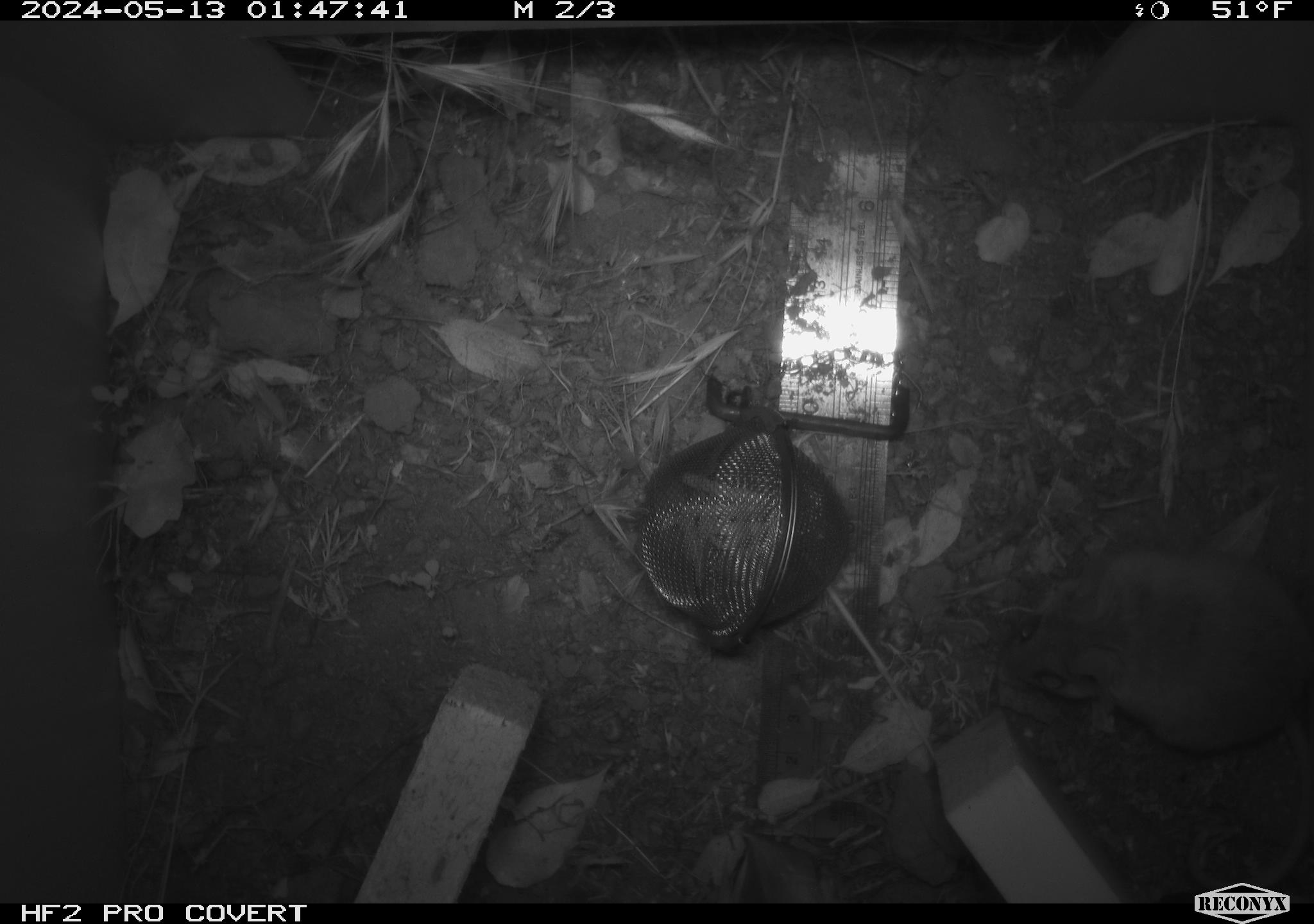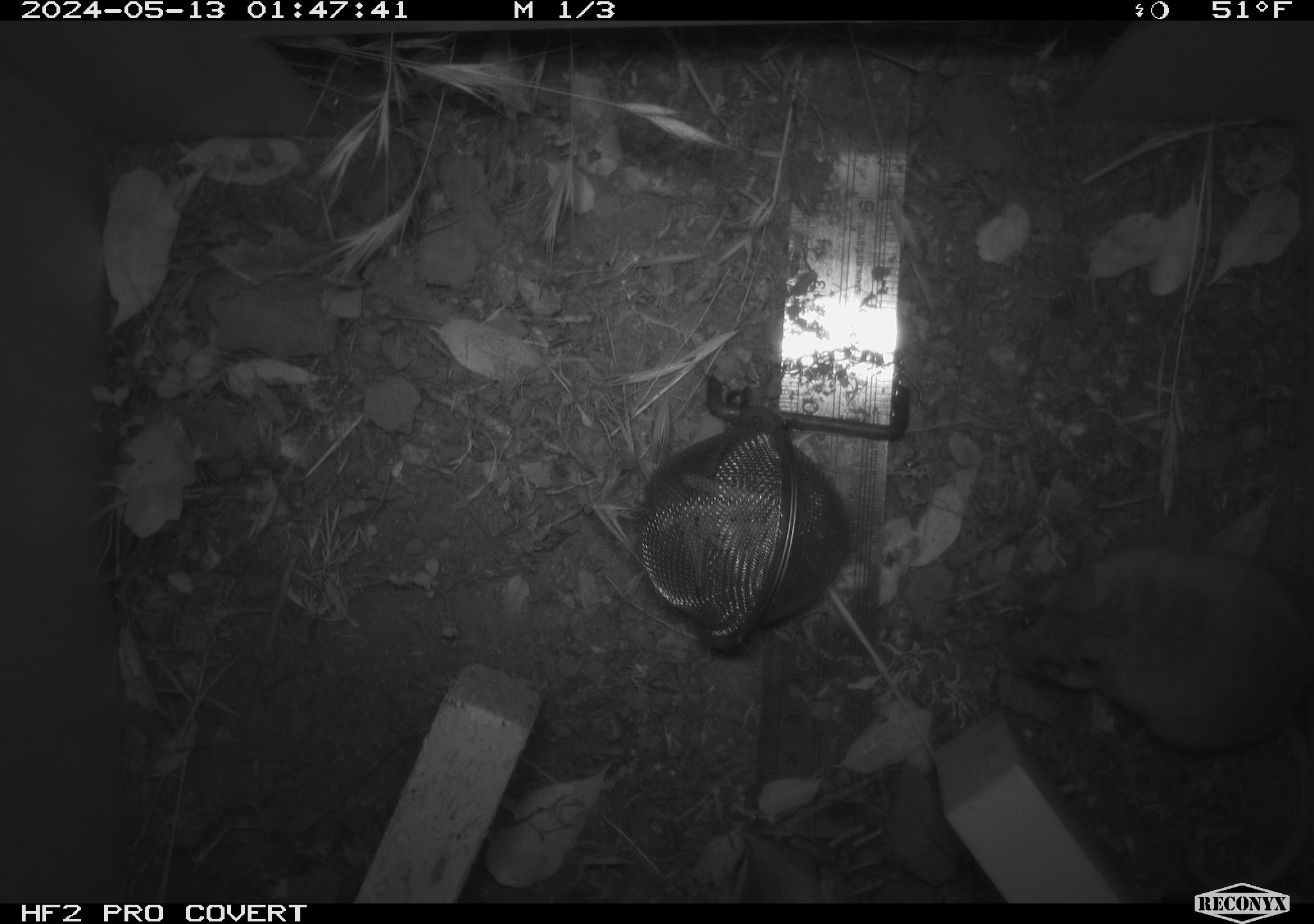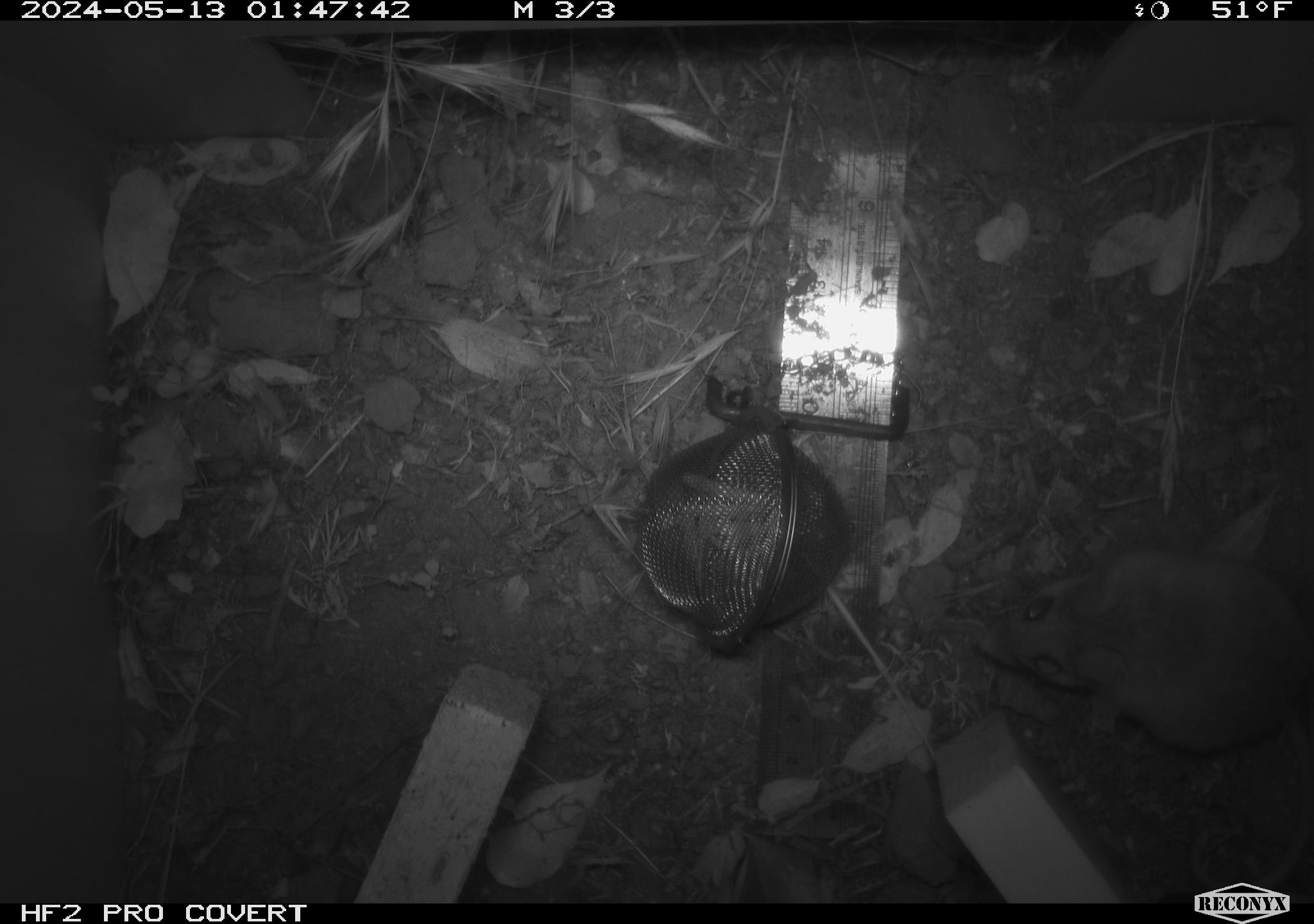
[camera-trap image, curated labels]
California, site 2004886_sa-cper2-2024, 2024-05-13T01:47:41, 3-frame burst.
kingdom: Animalia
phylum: Chordata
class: Mammalia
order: Rodentia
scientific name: Rodentia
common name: rodent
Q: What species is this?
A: Rodent (Rodentia).